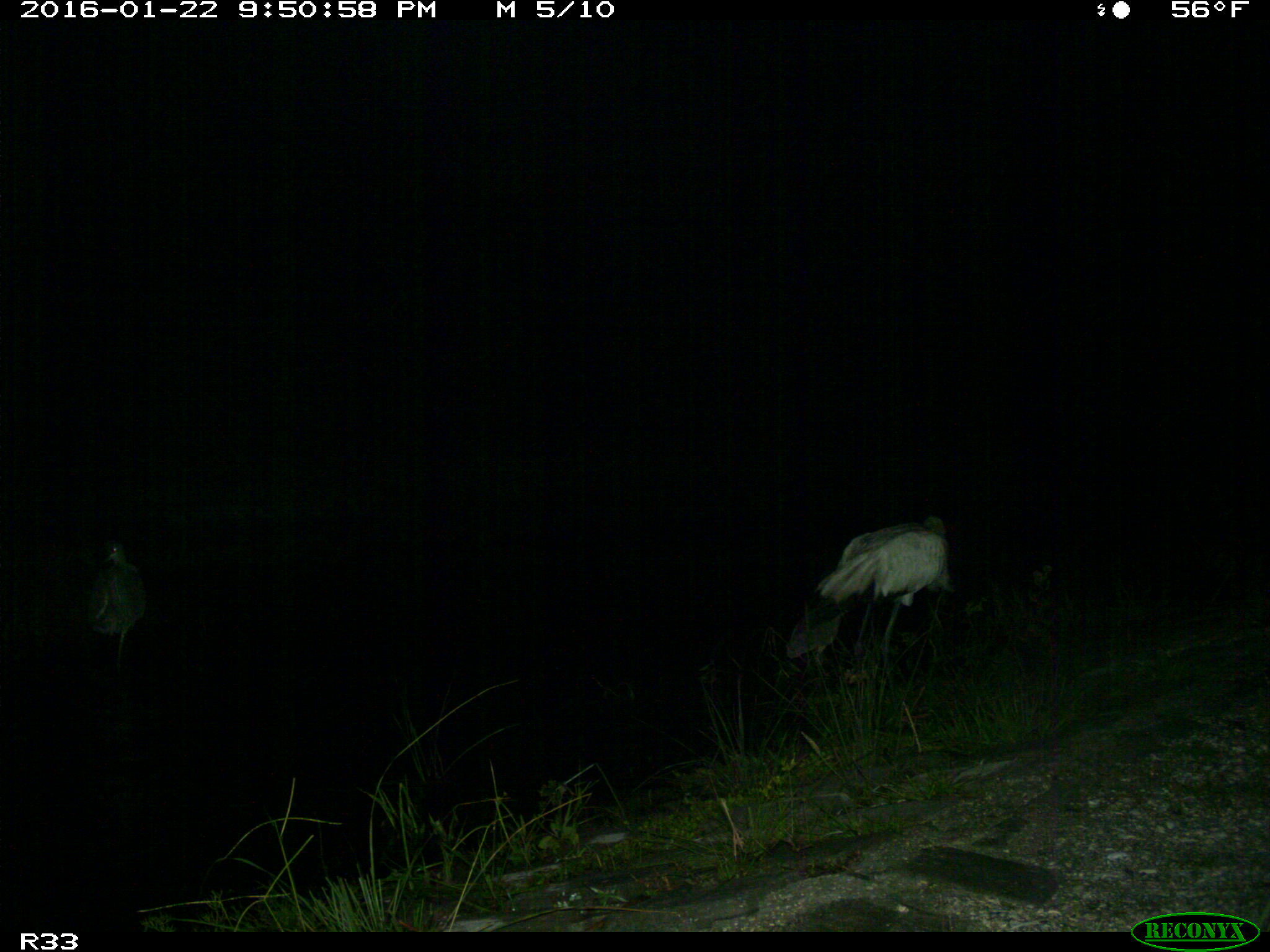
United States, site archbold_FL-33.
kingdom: Animalia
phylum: Chordata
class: Aves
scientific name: Aves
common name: birds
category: unidentified bird